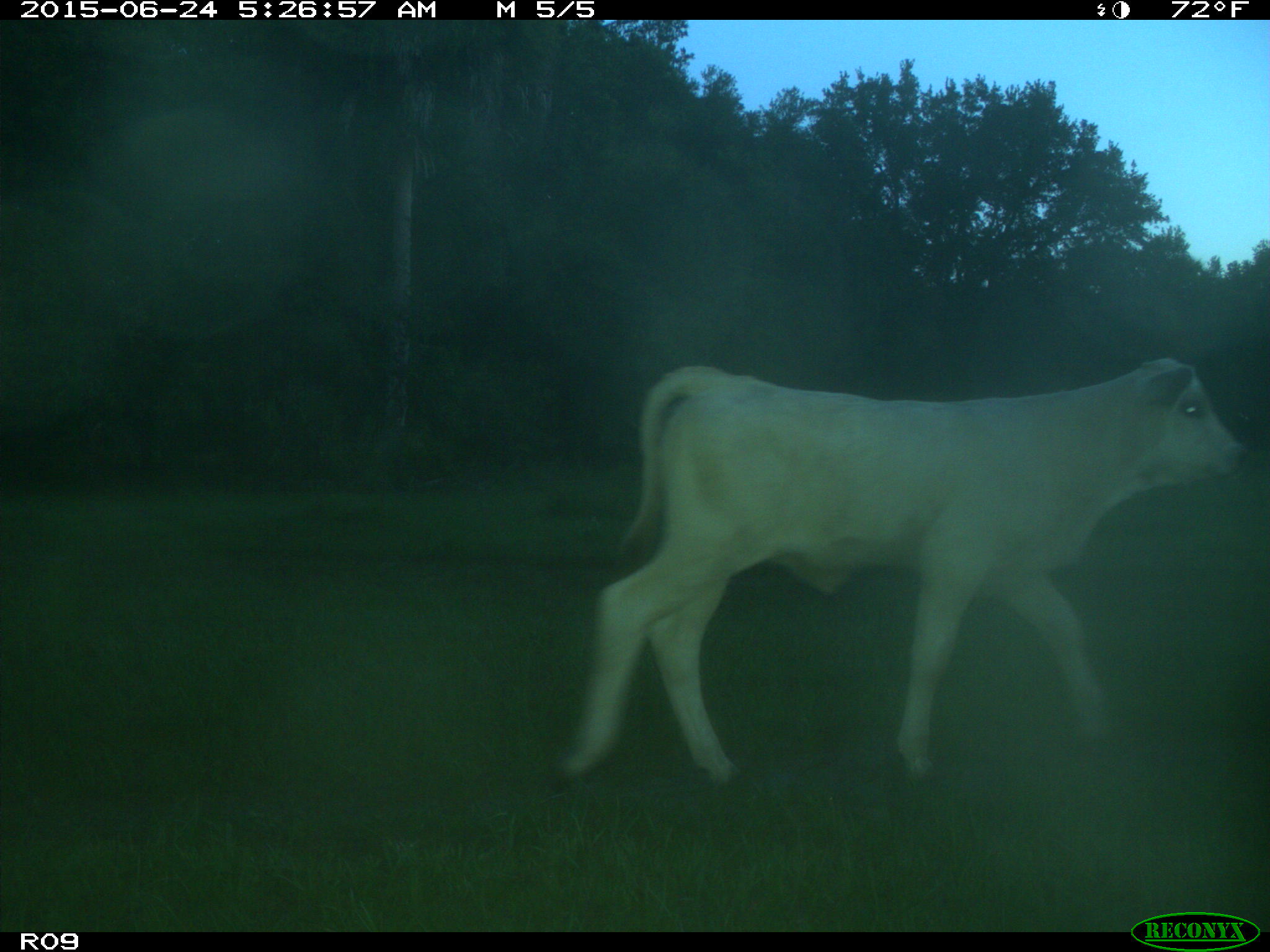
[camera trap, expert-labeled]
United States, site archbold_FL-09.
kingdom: Animalia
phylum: Chordata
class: Mammalia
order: Artiodactyla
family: Bovidae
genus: Bos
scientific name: Bos taurus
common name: domestic cow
Bos taurus (domestic cow).